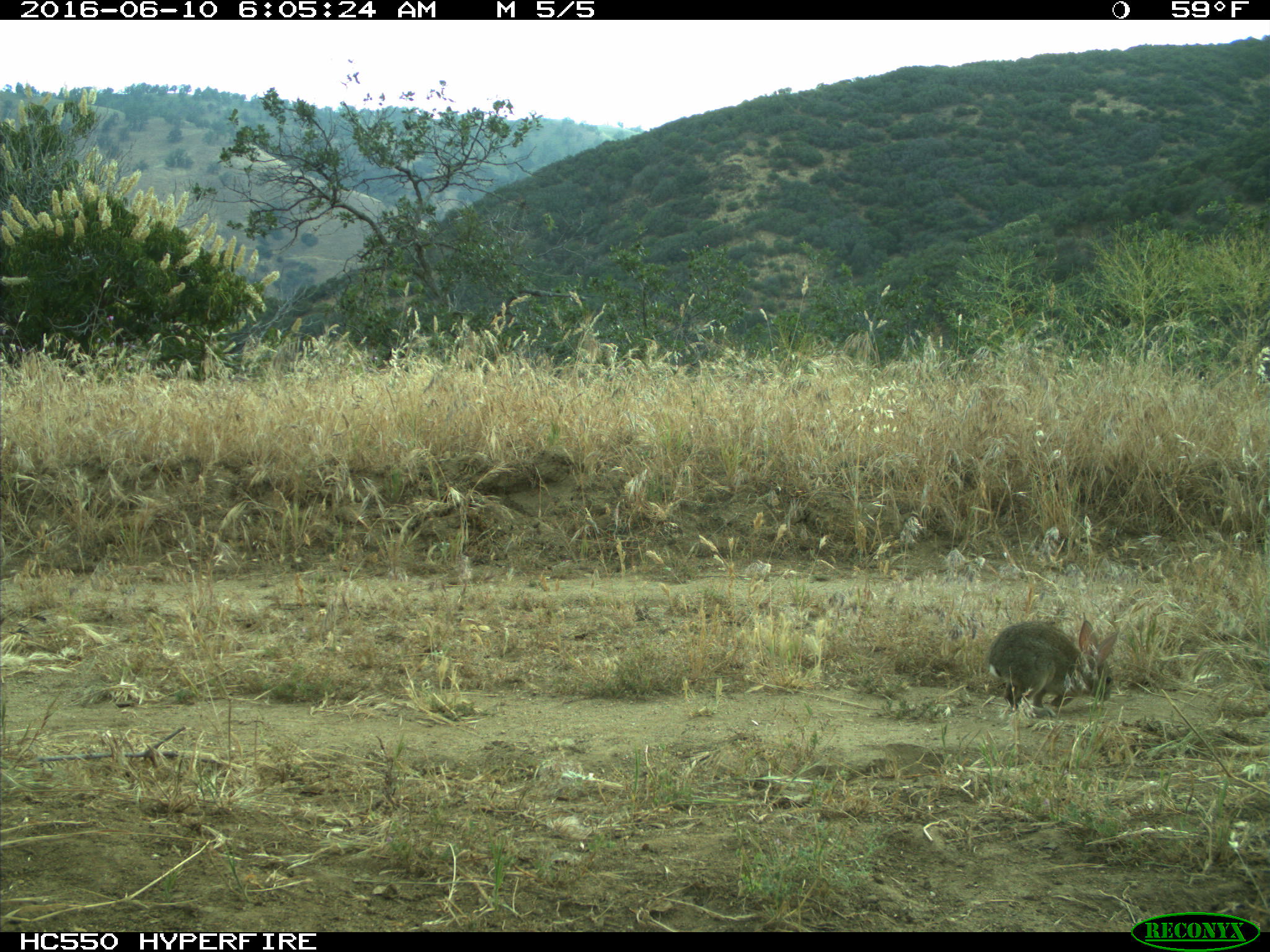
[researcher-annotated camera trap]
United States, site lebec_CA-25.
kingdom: Animalia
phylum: Chordata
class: Mammalia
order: Lagomorpha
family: Leporidae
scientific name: Leporidae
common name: rabbits and hares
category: unidentified rabbit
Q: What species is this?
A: Unidentified rabbit (rabbits and hares) (Leporidae).